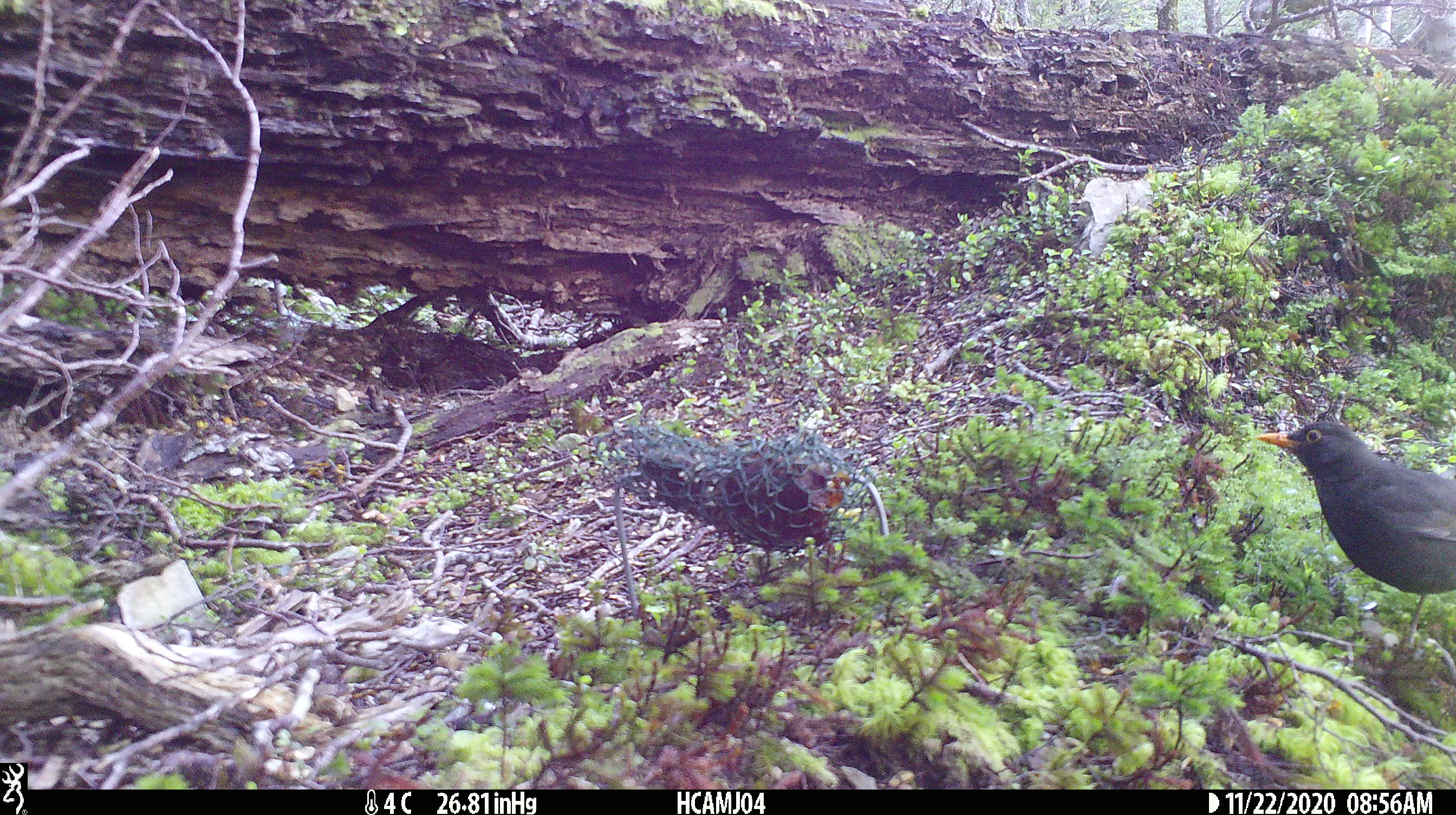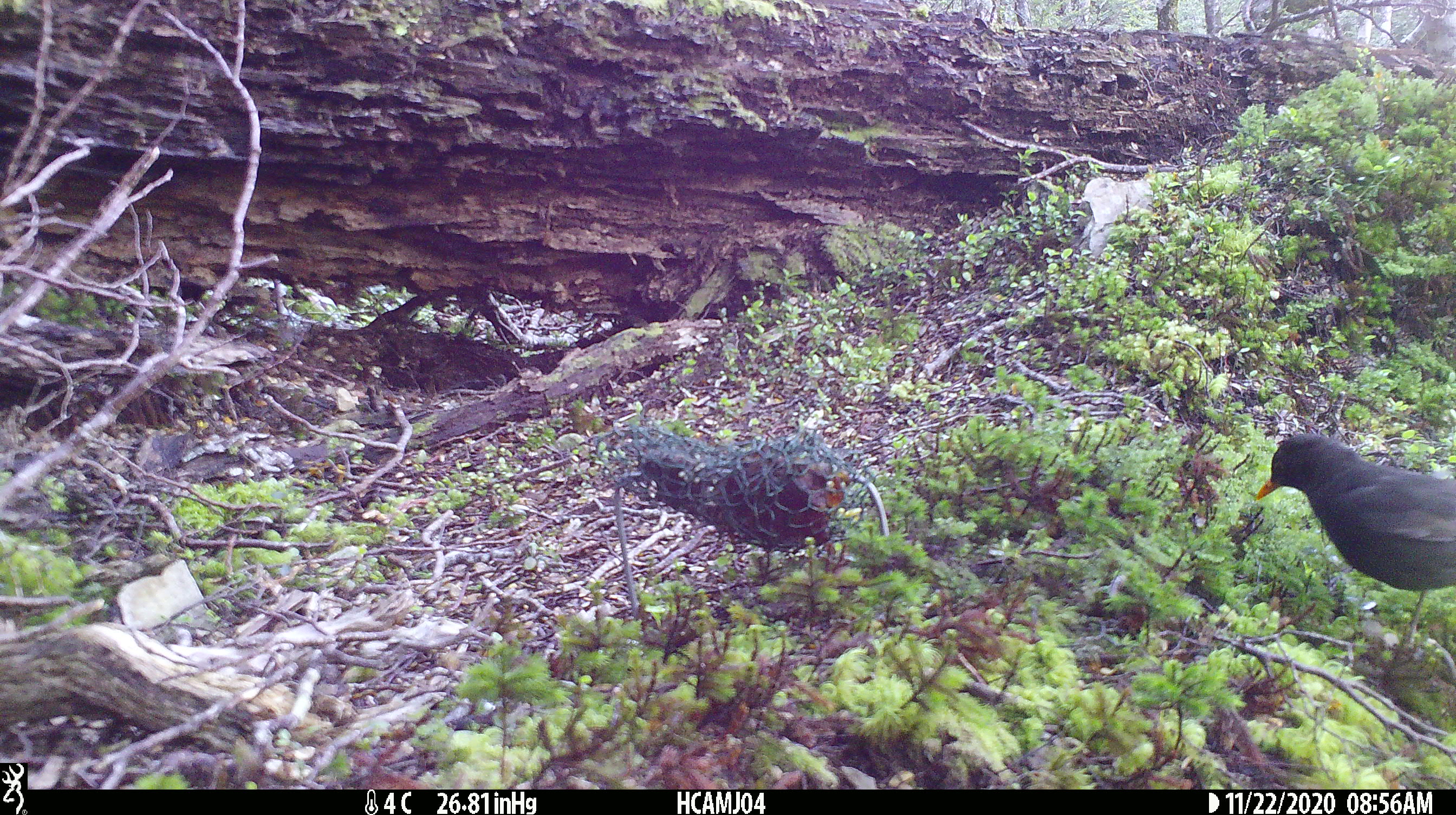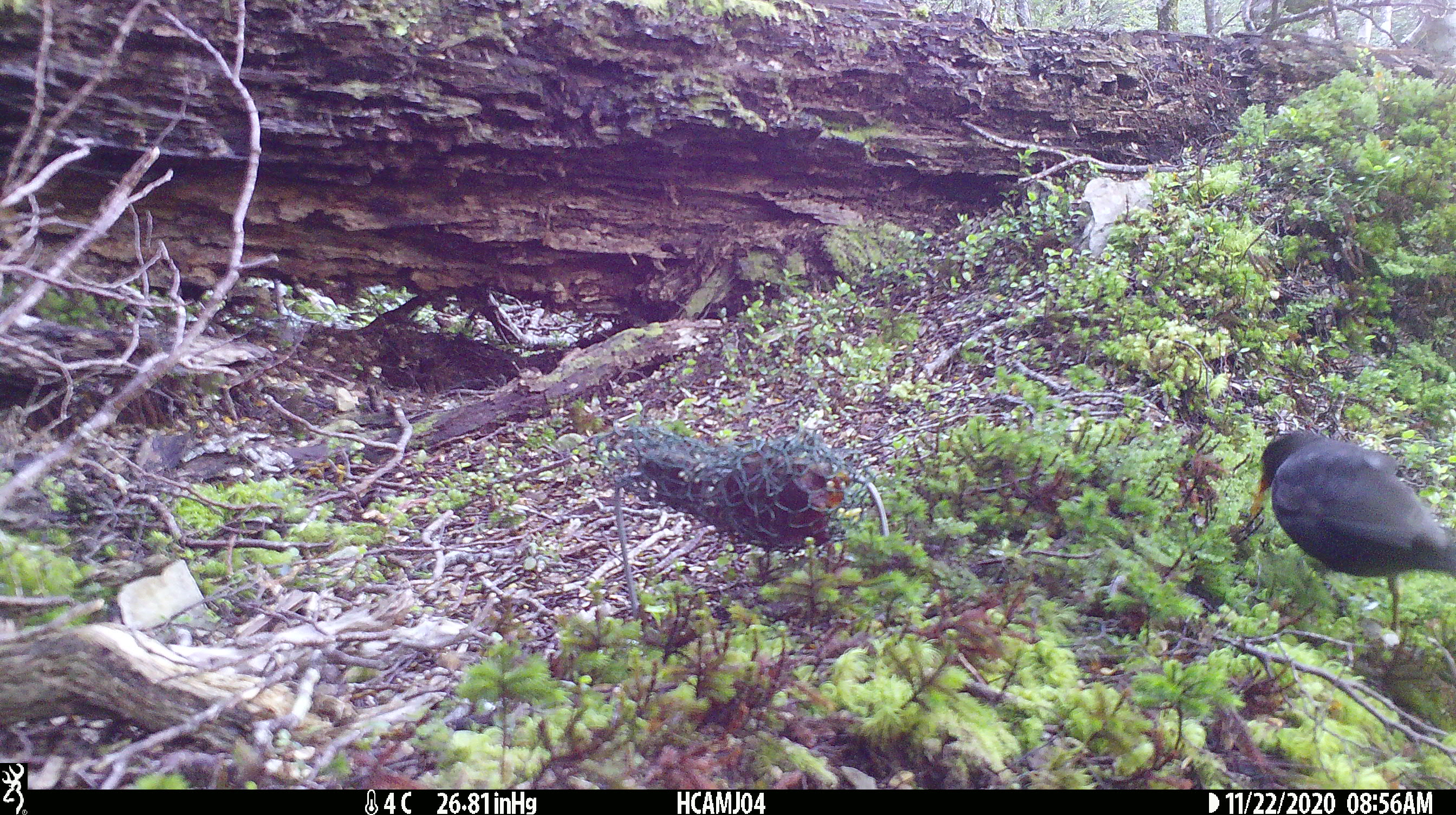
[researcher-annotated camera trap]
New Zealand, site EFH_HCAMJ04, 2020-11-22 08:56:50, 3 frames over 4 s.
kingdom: Animalia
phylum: Chordata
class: Aves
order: Passeriformes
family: Turdidae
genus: Turdus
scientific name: Turdus merula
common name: eurasian blackbird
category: blackbird